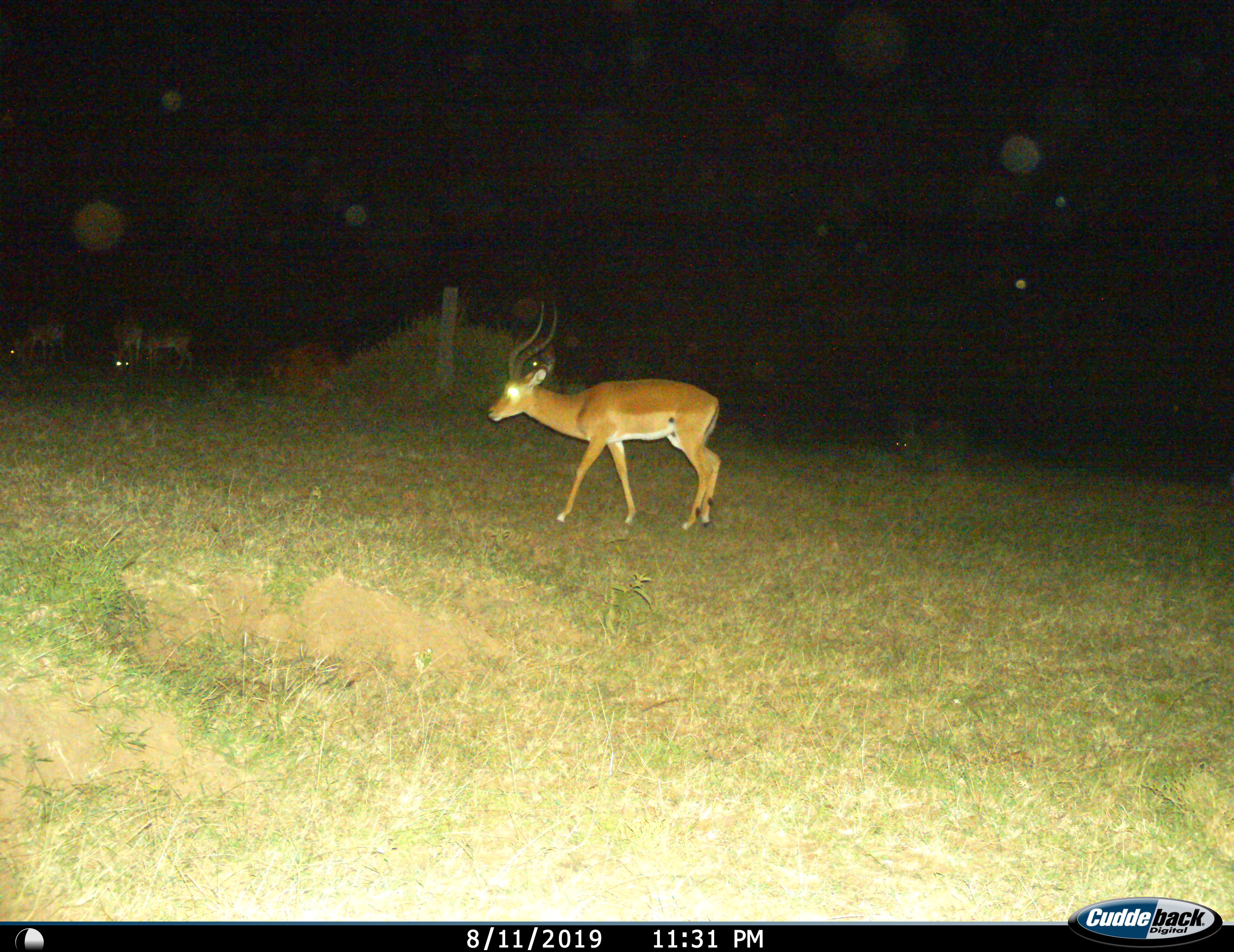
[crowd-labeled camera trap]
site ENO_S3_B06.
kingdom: Animalia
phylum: Chordata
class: Mammalia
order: Artiodactyla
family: Bovidae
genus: Aepyceros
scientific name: Aepyceros melampus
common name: impala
Impala (Aepyceros melampus), count 5. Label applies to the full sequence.